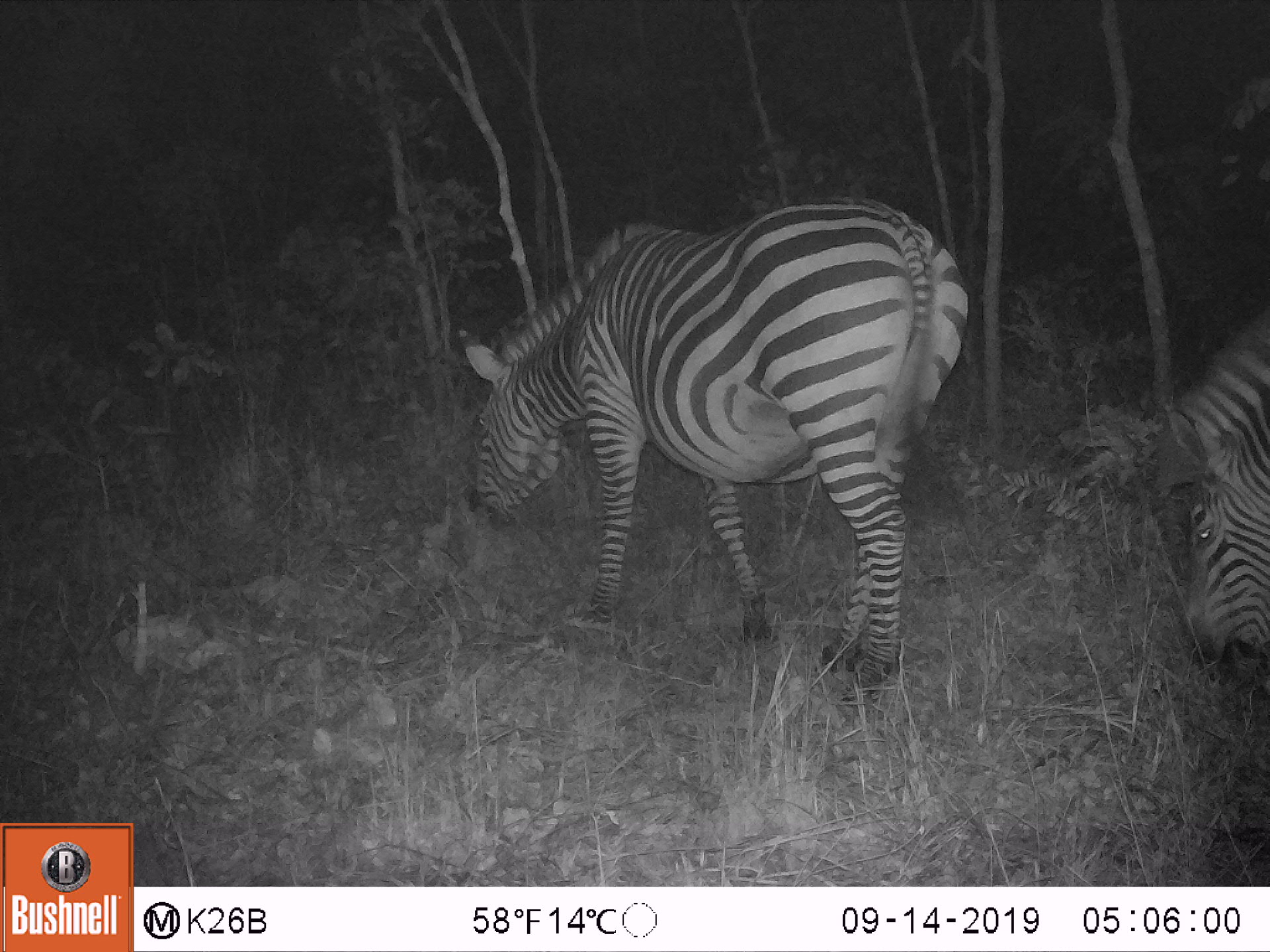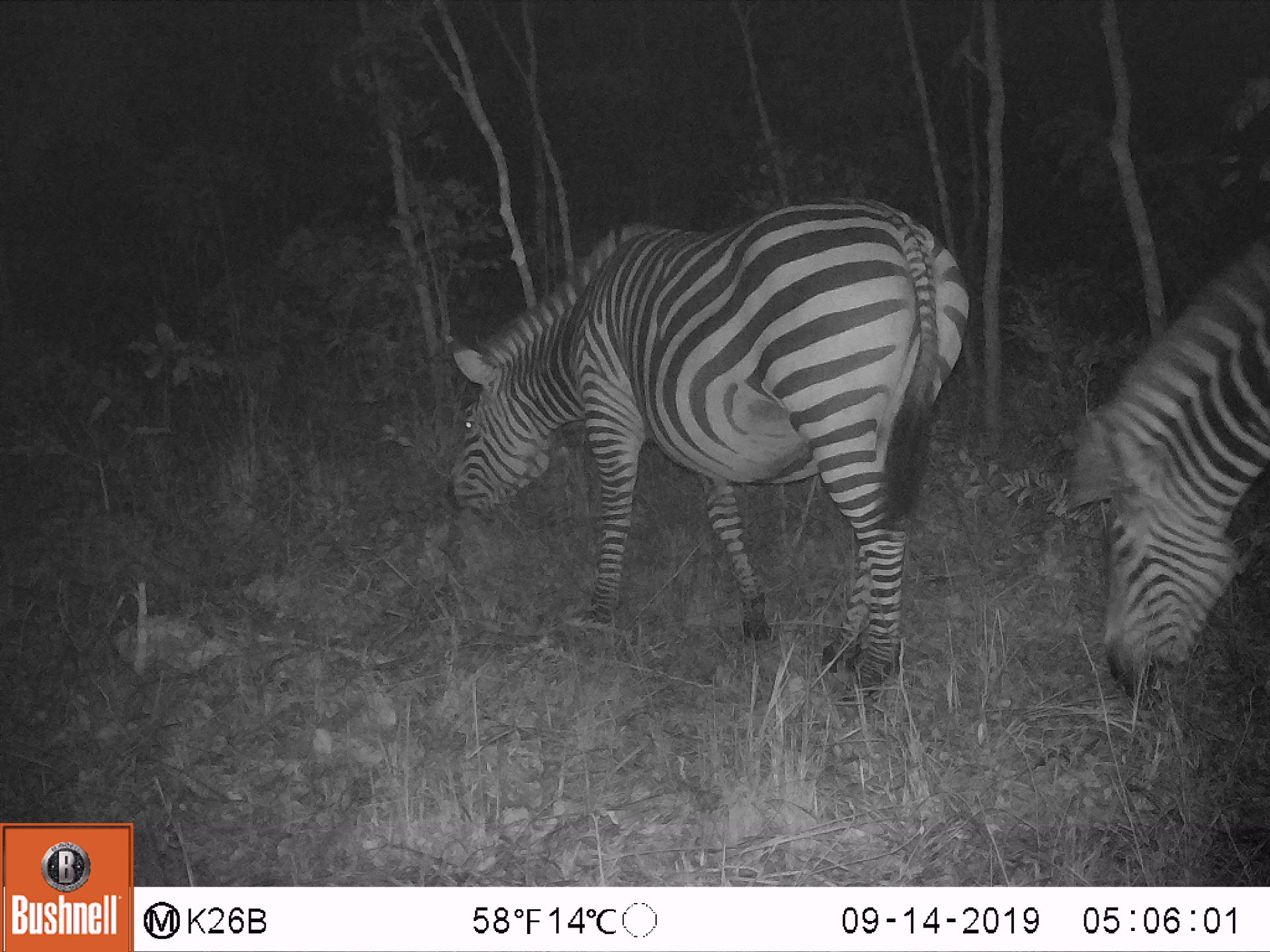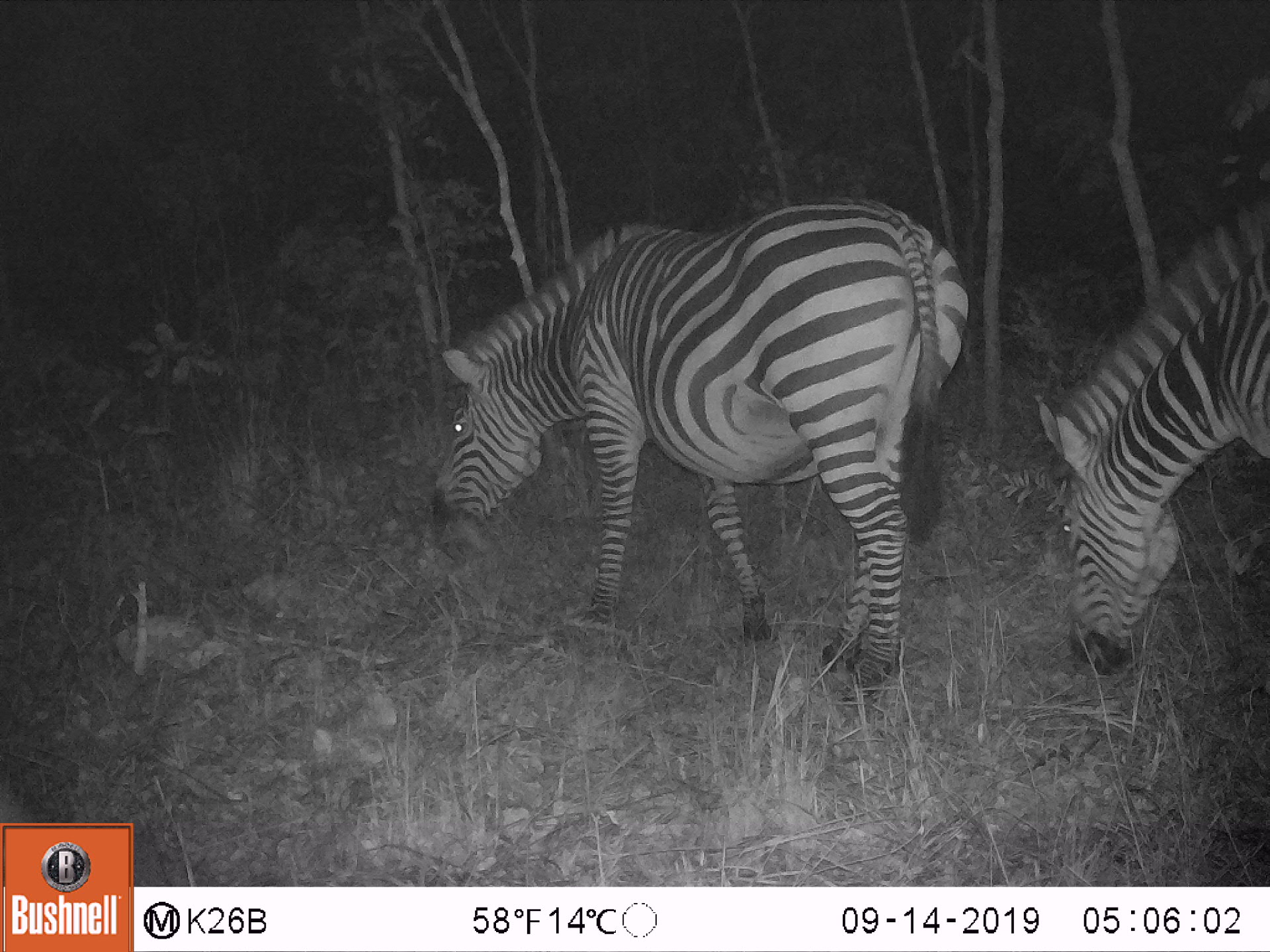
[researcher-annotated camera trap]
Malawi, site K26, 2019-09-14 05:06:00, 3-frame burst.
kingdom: Animalia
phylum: Chordata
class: Mammalia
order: Perissodactyla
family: Equidae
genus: Equus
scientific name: Equus quagga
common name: plains zebra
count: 2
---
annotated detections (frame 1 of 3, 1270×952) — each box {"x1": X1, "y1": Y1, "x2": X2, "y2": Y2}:
plains zebra: {"x1": 455, "y1": 192, "x2": 977, "y2": 703}; {"x1": 1145, "y1": 311, "x2": 1268, "y2": 691}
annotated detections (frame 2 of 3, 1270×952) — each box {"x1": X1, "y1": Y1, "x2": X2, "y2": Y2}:
plains zebra: {"x1": 440, "y1": 187, "x2": 979, "y2": 703}; {"x1": 1061, "y1": 239, "x2": 1268, "y2": 713}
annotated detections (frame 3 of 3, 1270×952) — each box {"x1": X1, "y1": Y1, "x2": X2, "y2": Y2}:
plains zebra: {"x1": 424, "y1": 191, "x2": 976, "y2": 703}; {"x1": 1029, "y1": 201, "x2": 1268, "y2": 682}